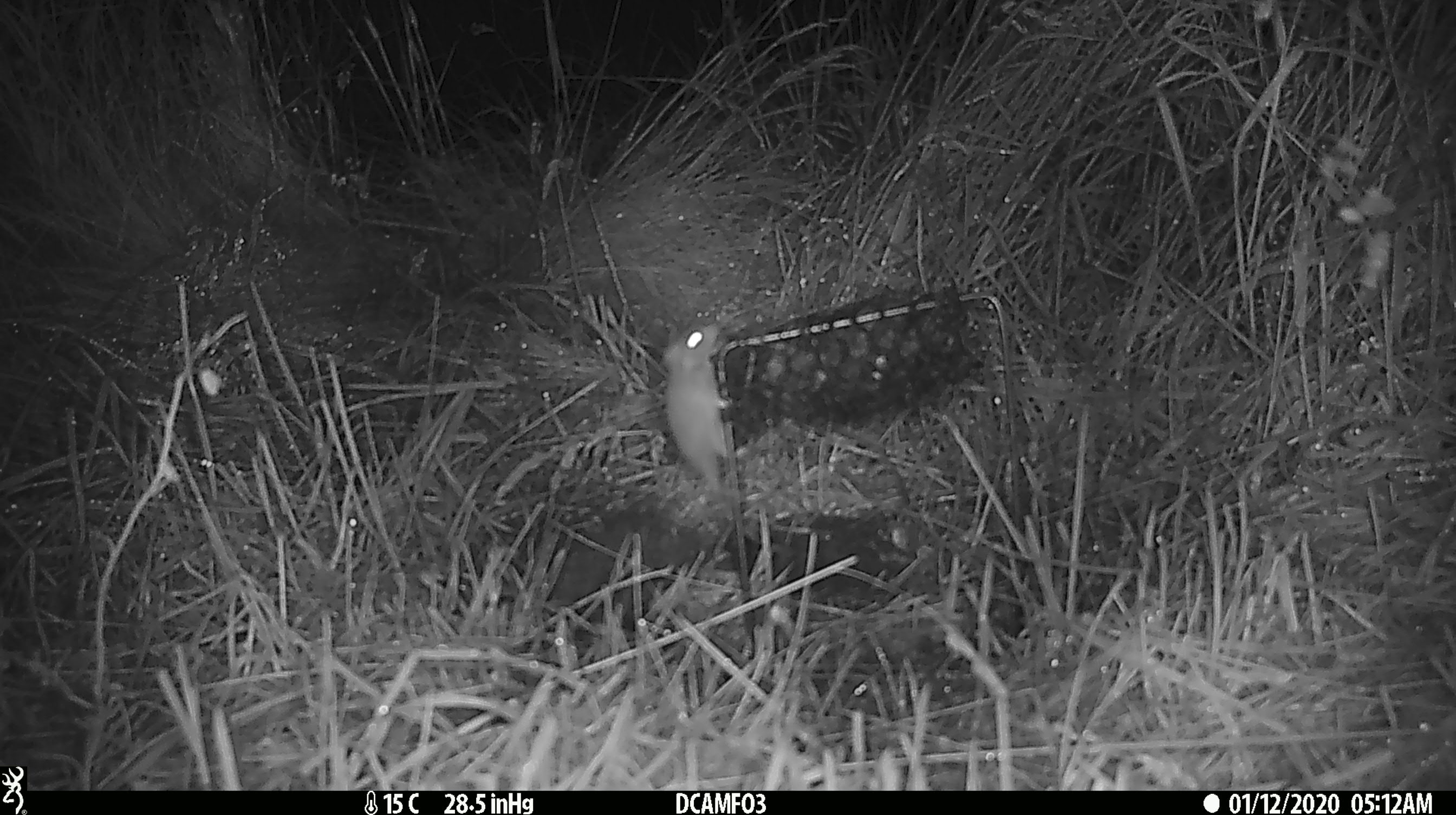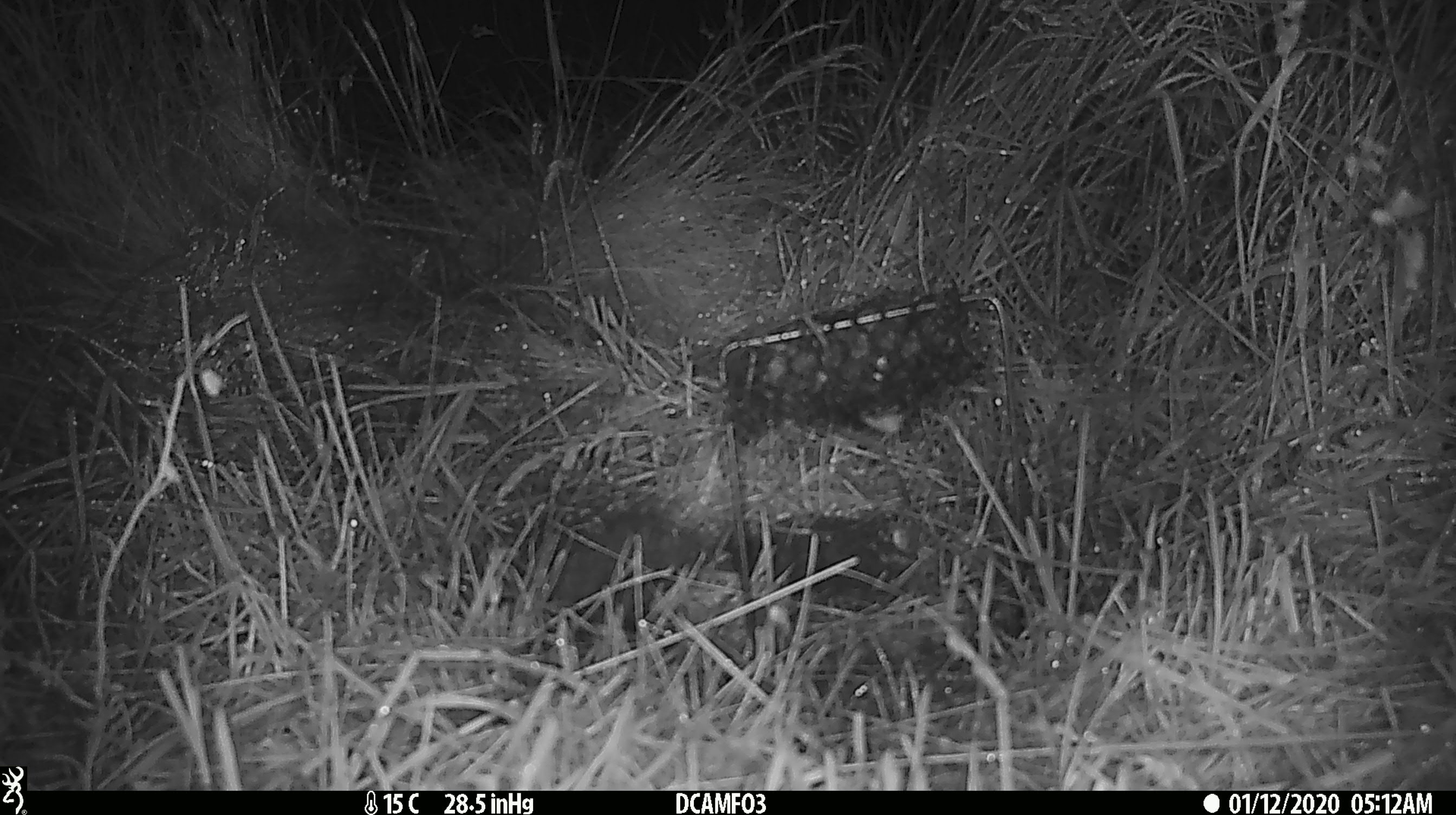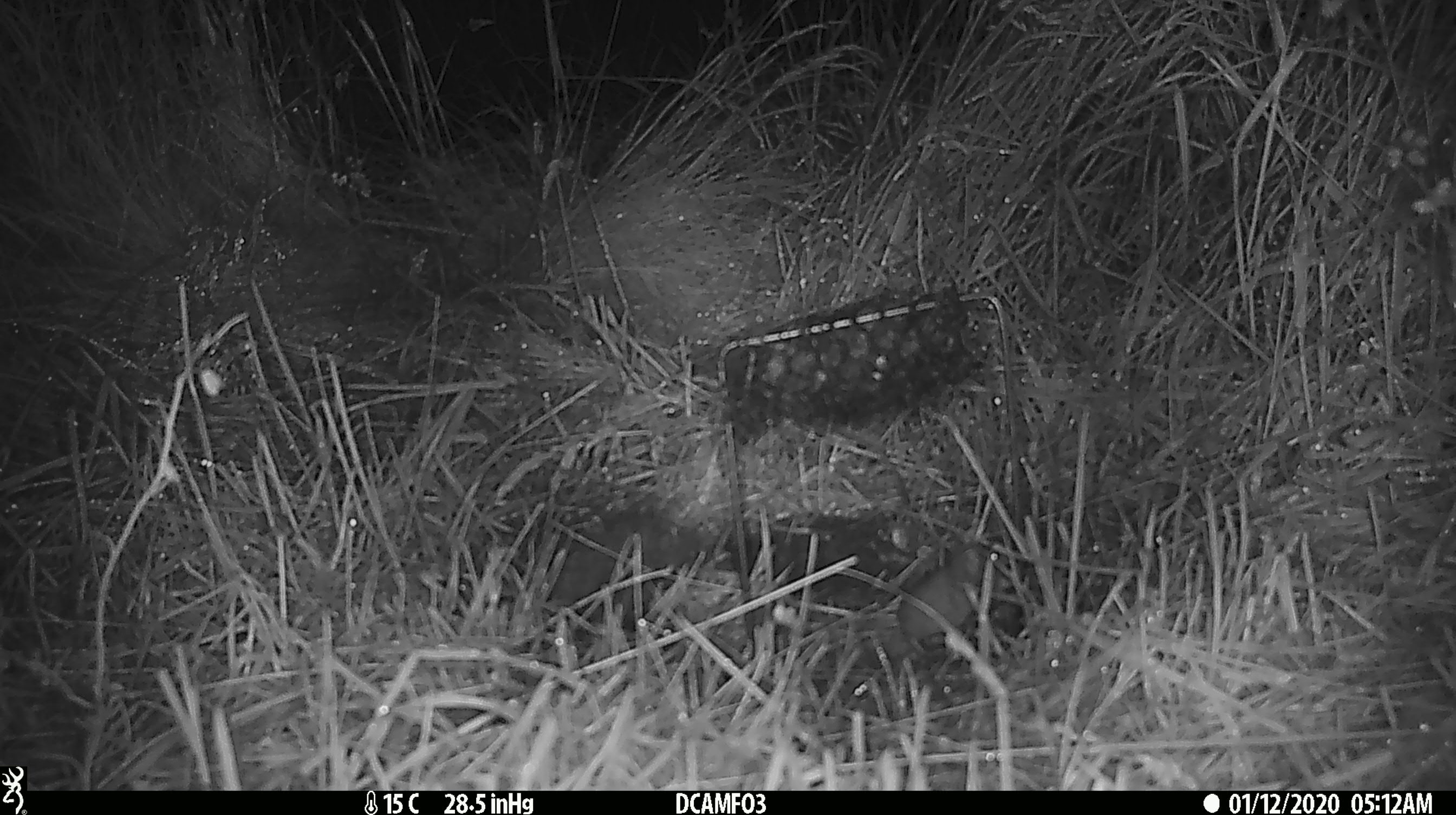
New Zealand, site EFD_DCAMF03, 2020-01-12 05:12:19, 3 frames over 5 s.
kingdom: Animalia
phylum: Chordata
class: Mammalia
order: Rodentia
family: Muridae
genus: Mus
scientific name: Mus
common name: mouse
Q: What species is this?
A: Mouse (Mus).